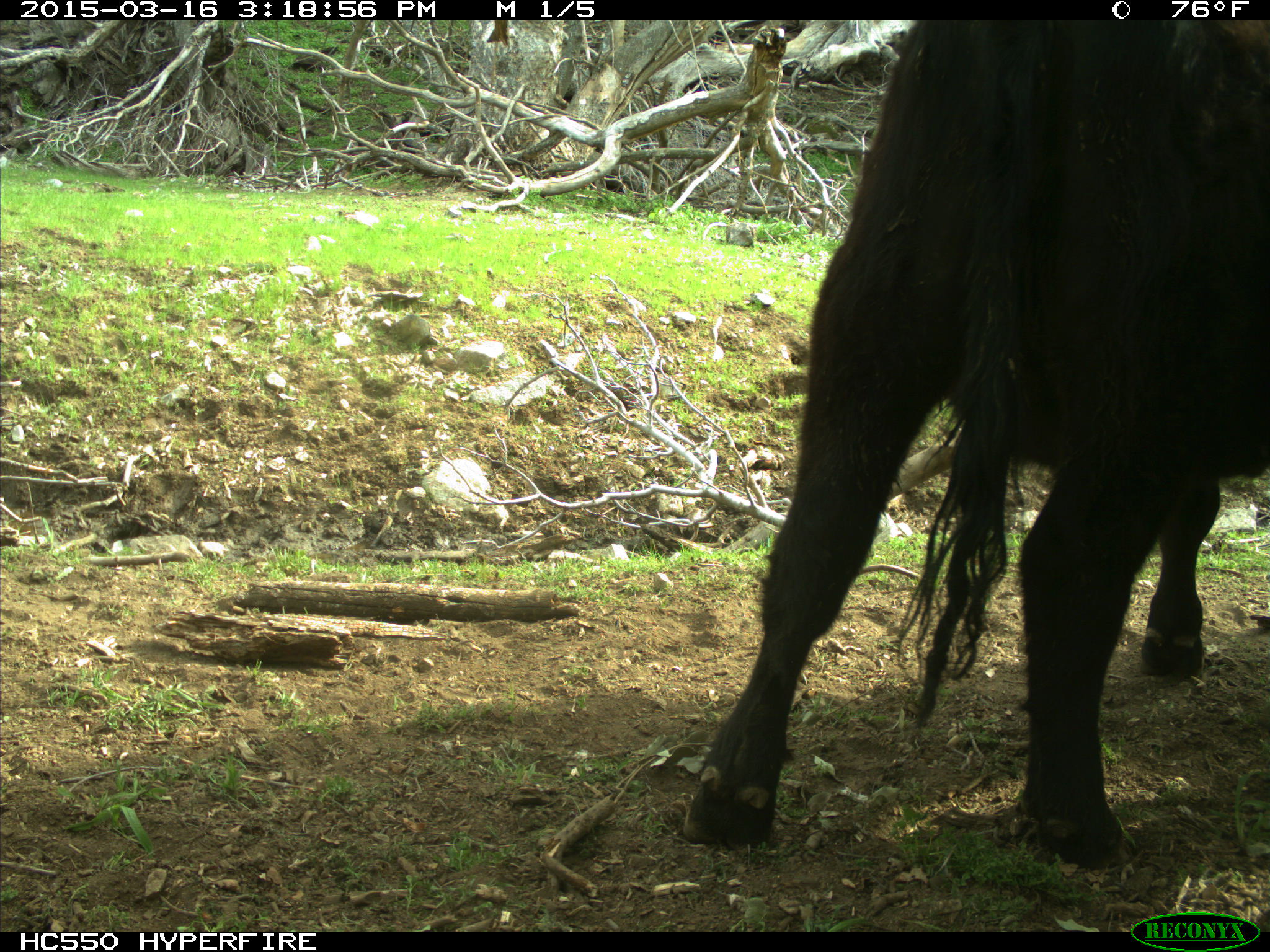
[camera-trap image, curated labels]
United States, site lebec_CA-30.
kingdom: Animalia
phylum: Chordata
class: Mammalia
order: Artiodactyla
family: Bovidae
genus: Bos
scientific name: Bos taurus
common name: domestic cow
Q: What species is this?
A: Bos taurus (domestic cow).